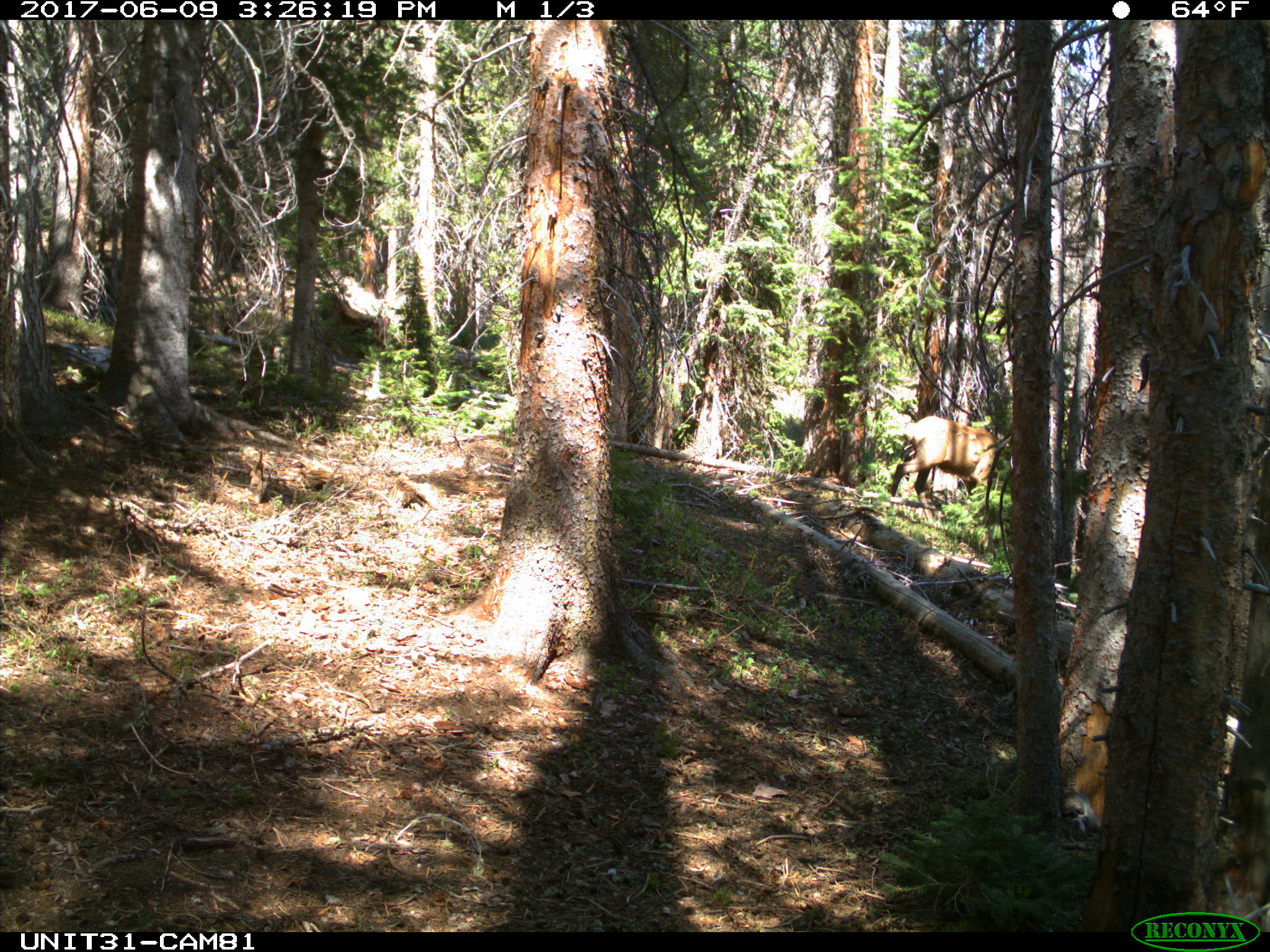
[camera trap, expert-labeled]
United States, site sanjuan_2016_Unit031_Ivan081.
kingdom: Animalia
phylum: Chordata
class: Mammalia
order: Artiodactyla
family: Cervidae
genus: Cervus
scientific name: Cervus elaphus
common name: red deer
Cervus elaphus (red deer).